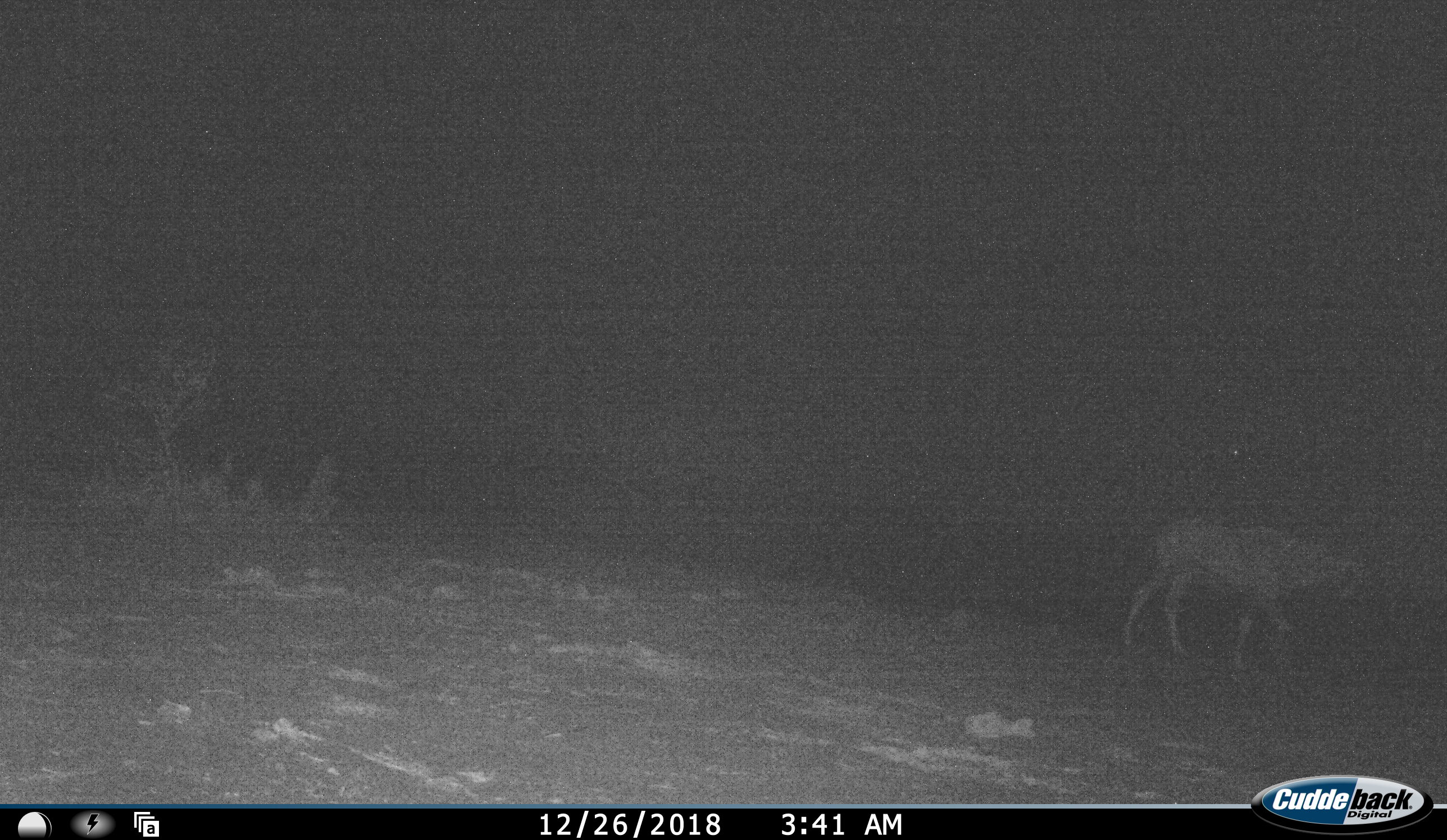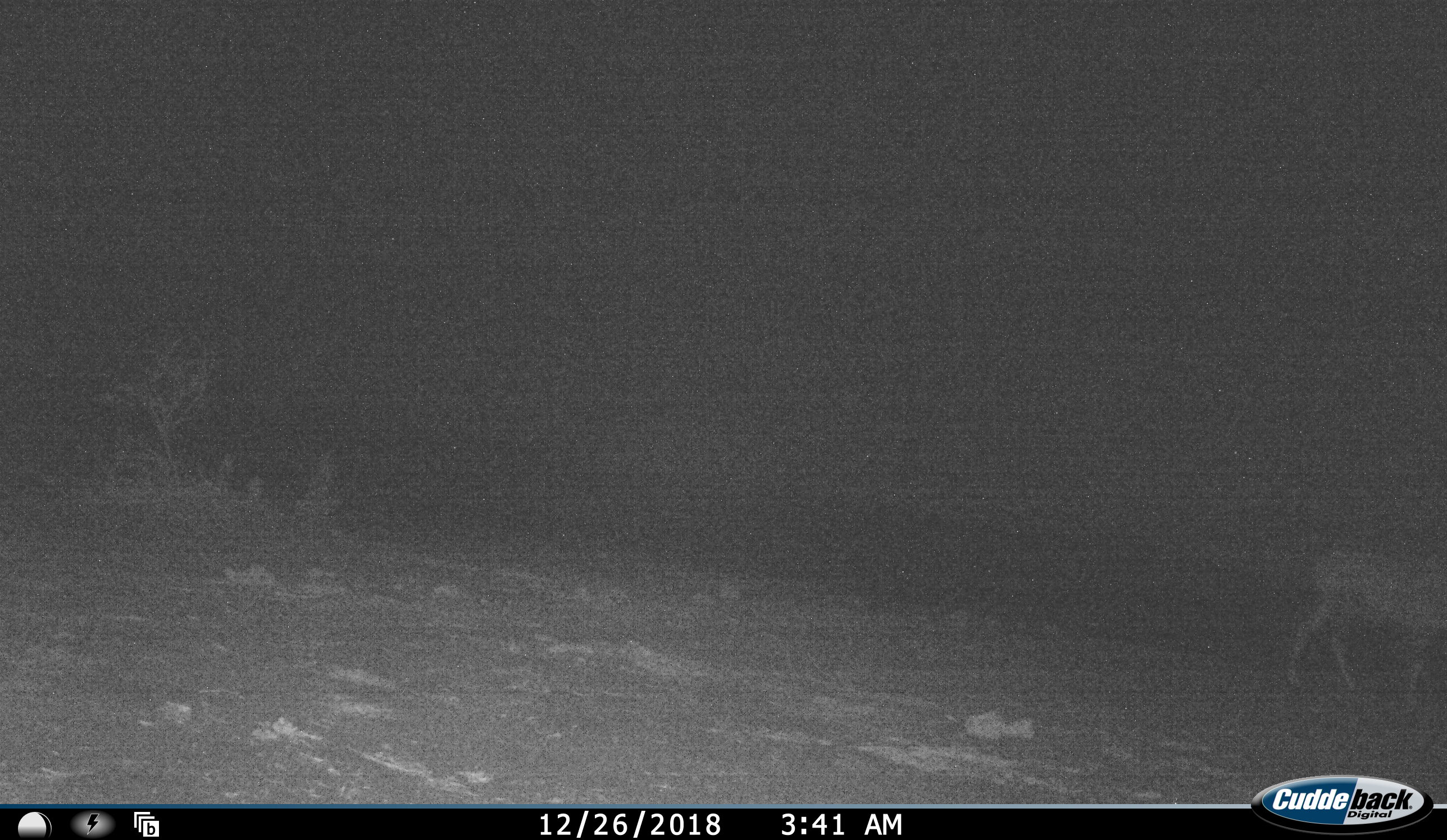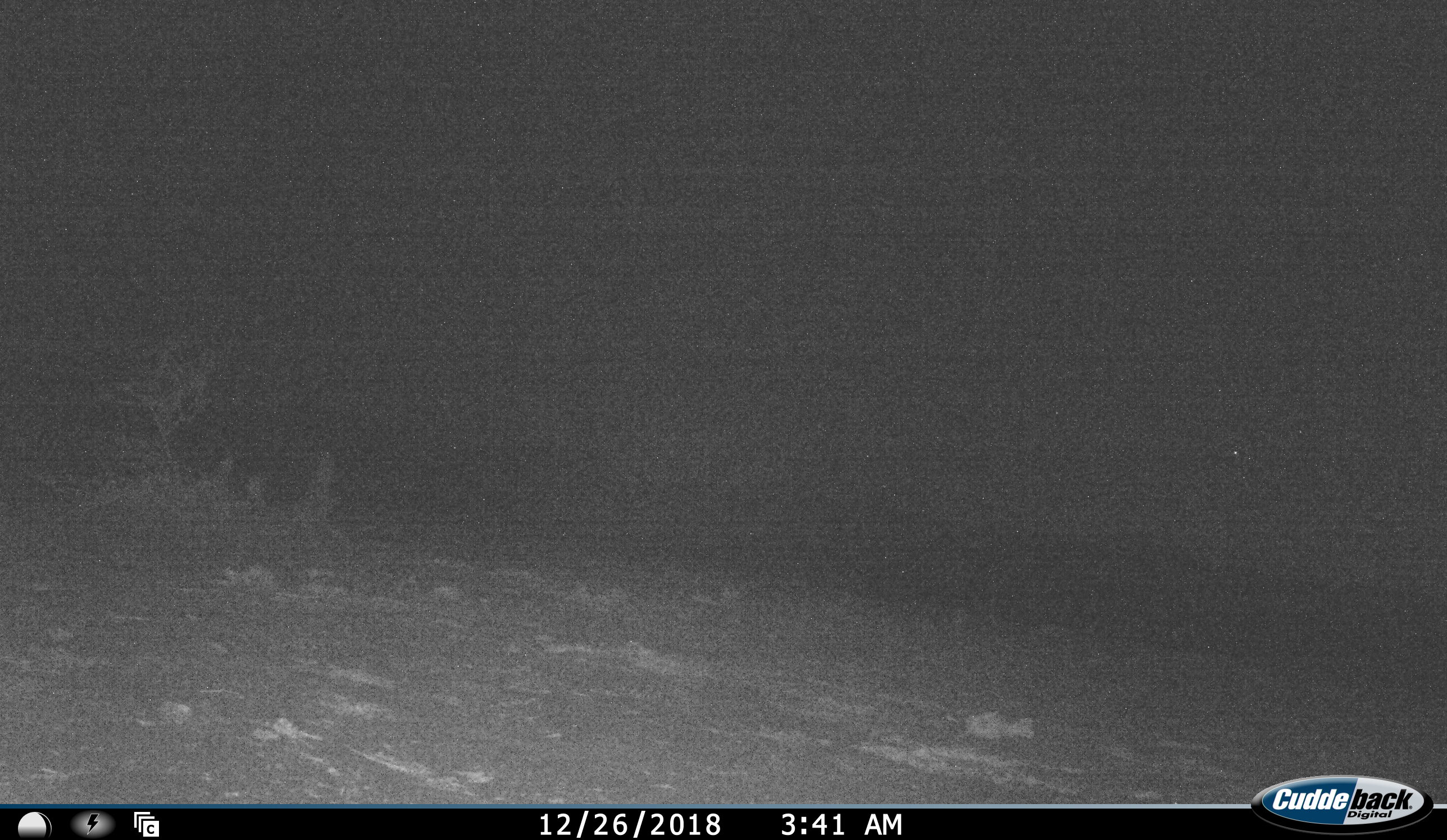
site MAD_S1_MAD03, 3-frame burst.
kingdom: Animalia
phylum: Chordata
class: Mammalia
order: Artiodactyla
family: Bovidae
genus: Connochaetes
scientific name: Connochaetes taurinus taurinus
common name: blue wildebeest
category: wildebeestblue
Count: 1.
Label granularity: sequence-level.